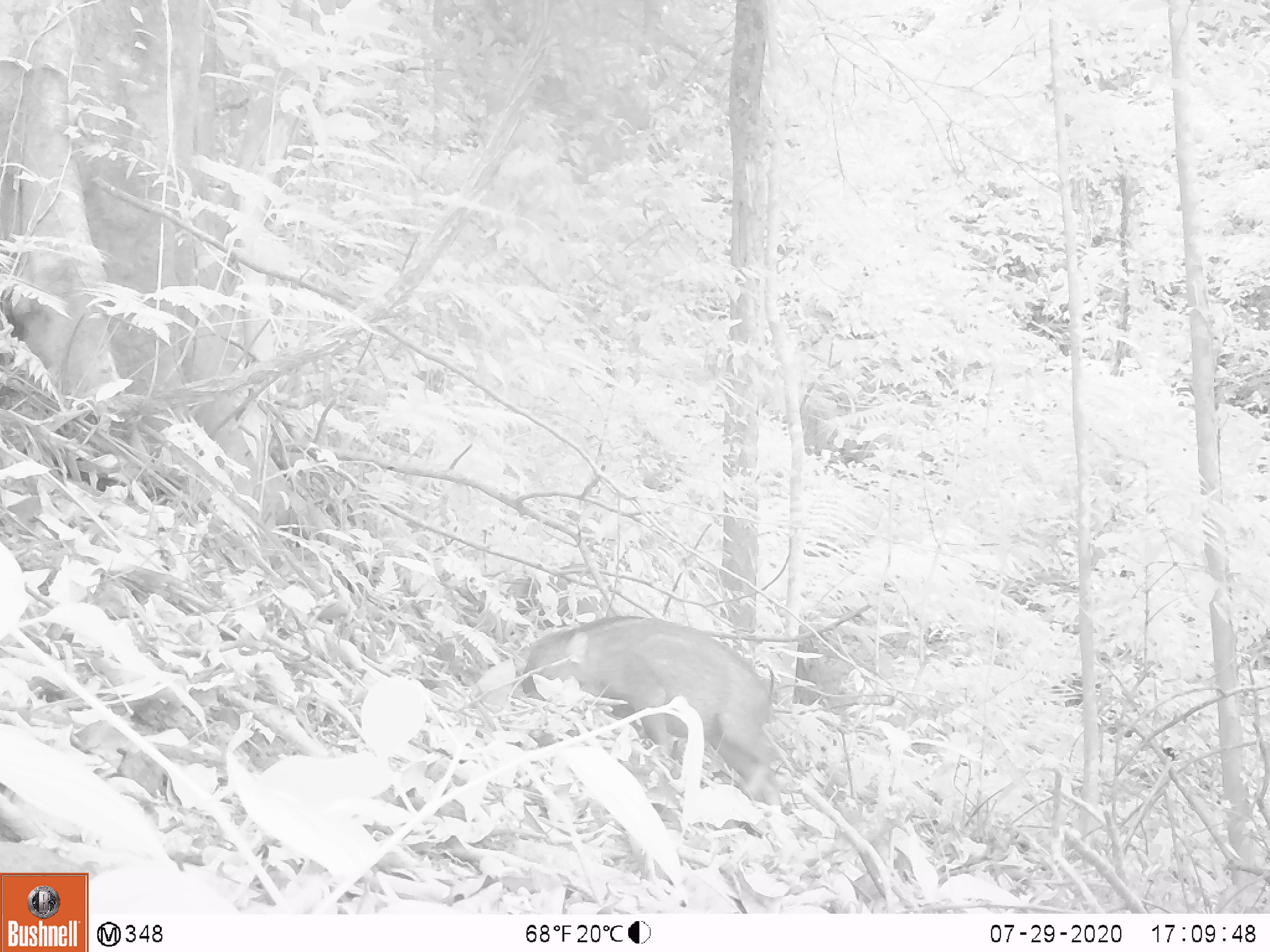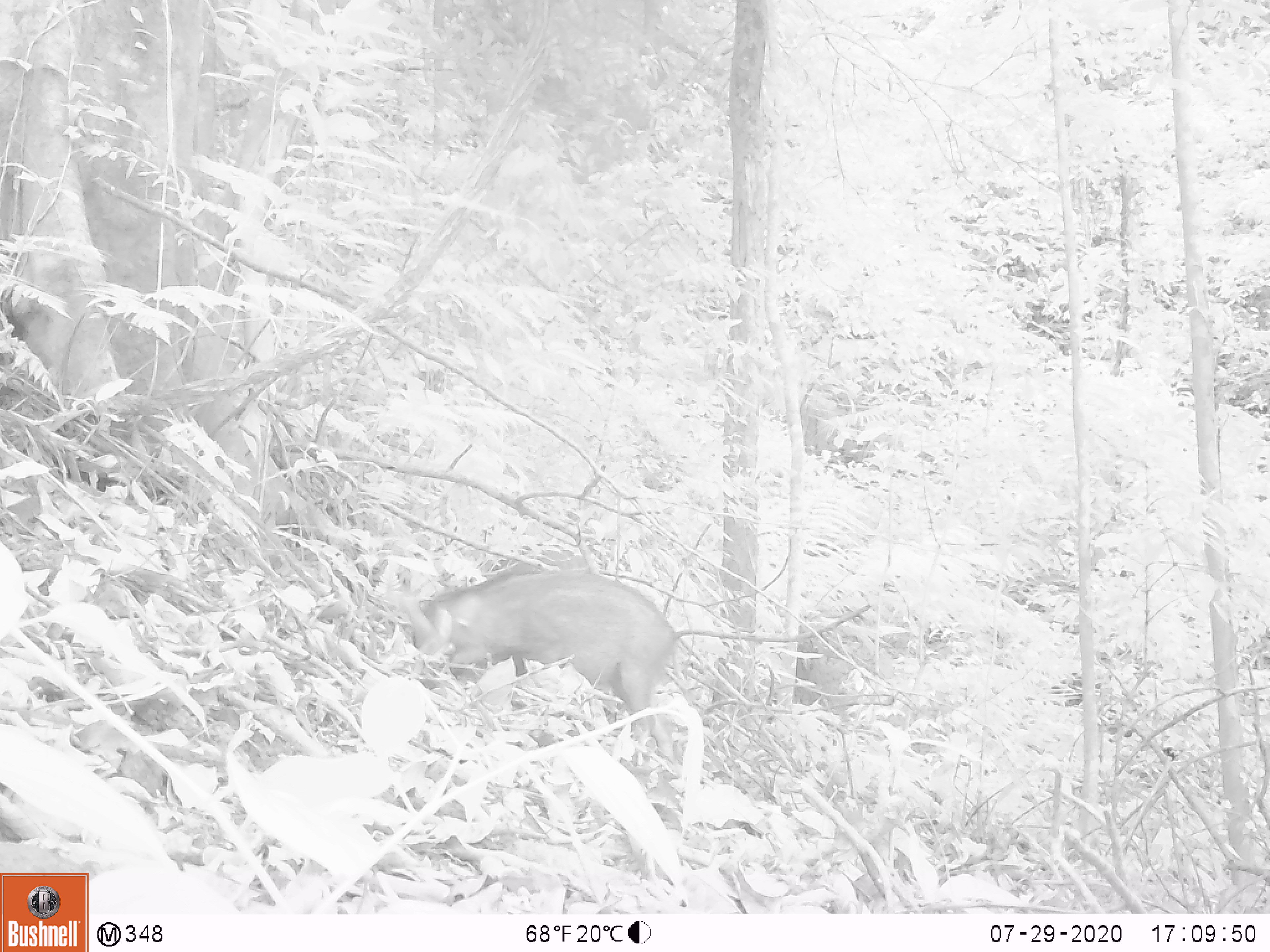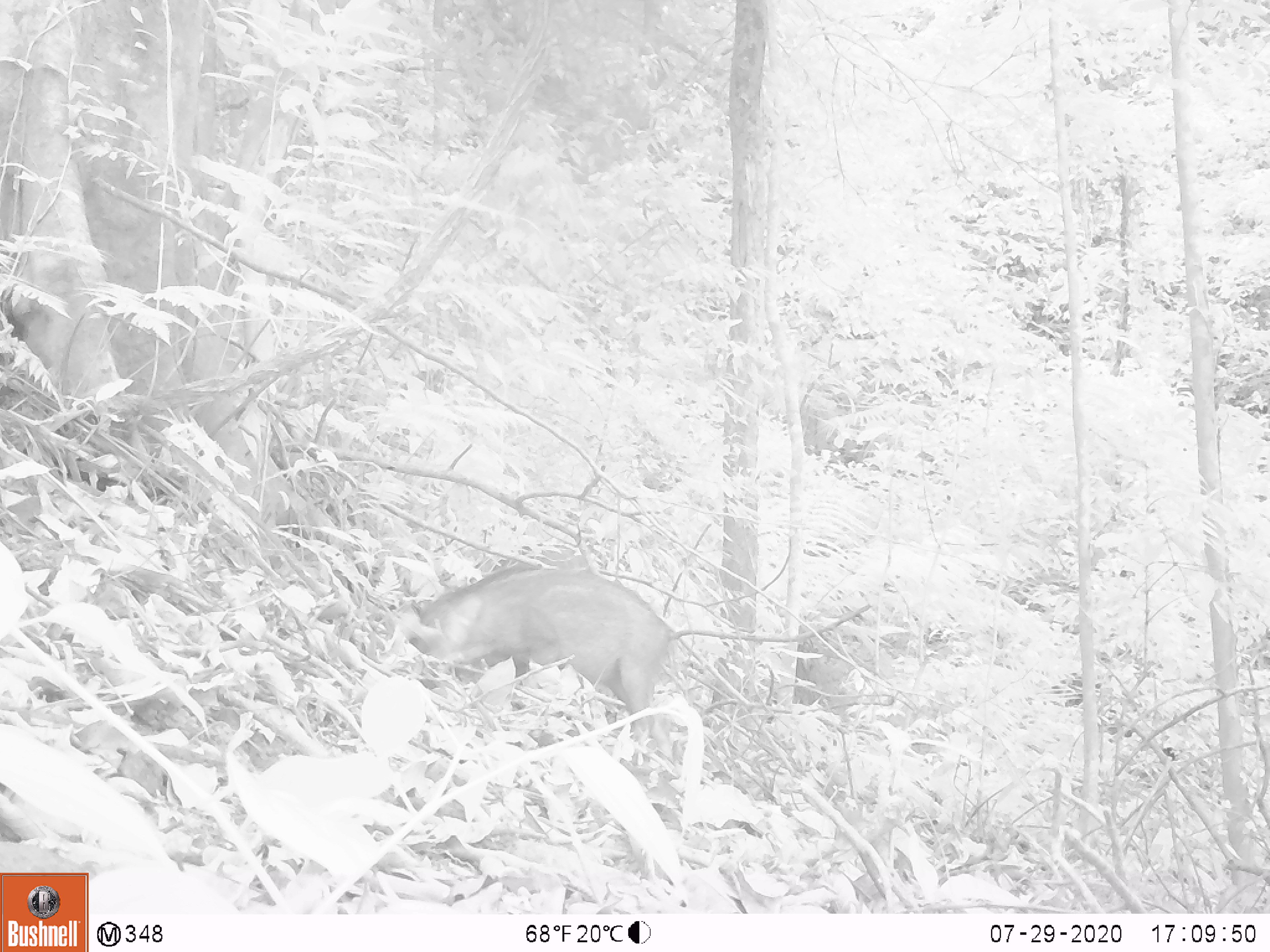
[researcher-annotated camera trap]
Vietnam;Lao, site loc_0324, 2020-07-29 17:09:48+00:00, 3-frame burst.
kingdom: Animalia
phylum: Chordata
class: Mammalia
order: Artiodactyla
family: Suidae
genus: Sus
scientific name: Sus scrofa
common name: eurasian wild pig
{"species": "eurasian wild pig (Sus scrofa)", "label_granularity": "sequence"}